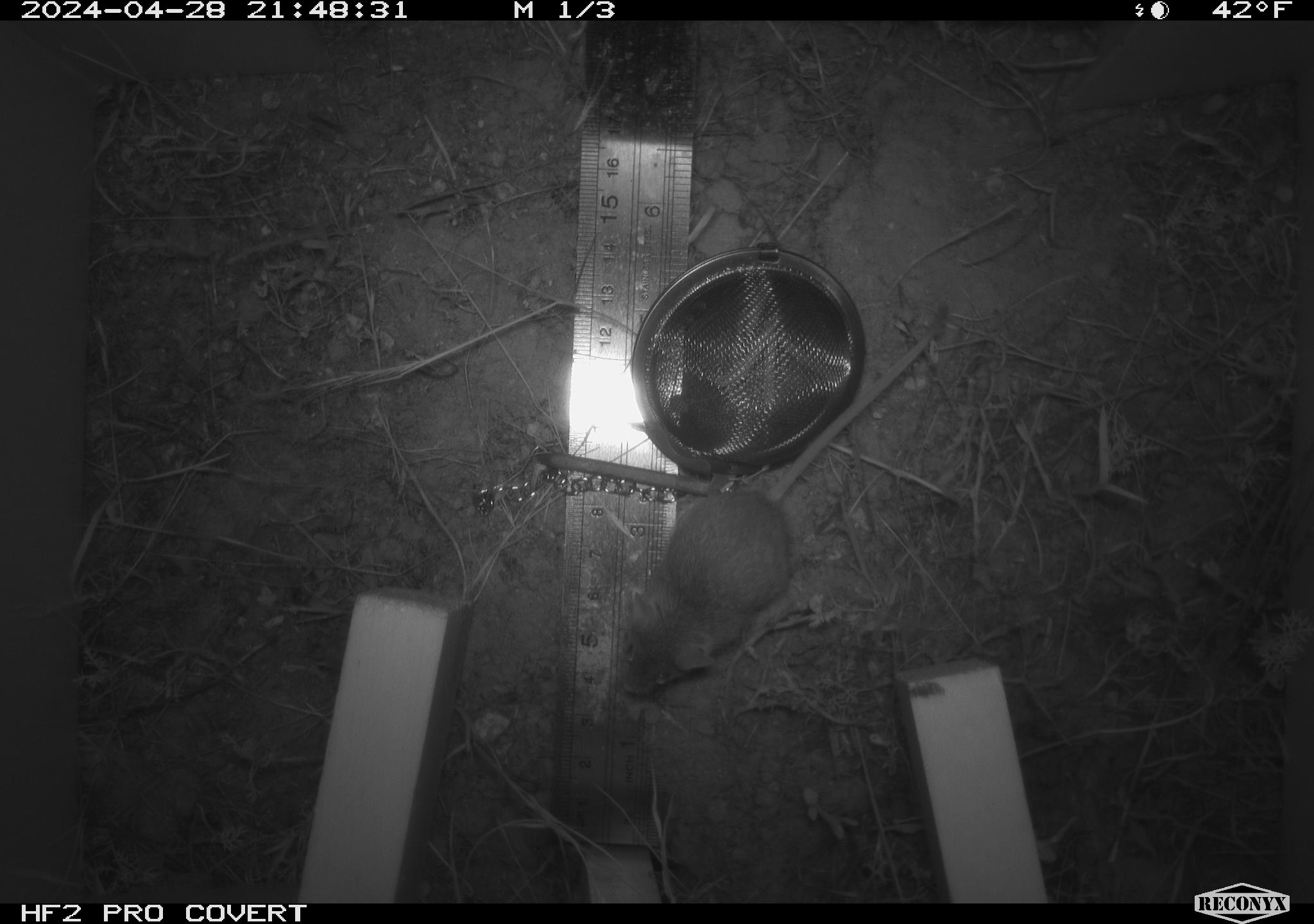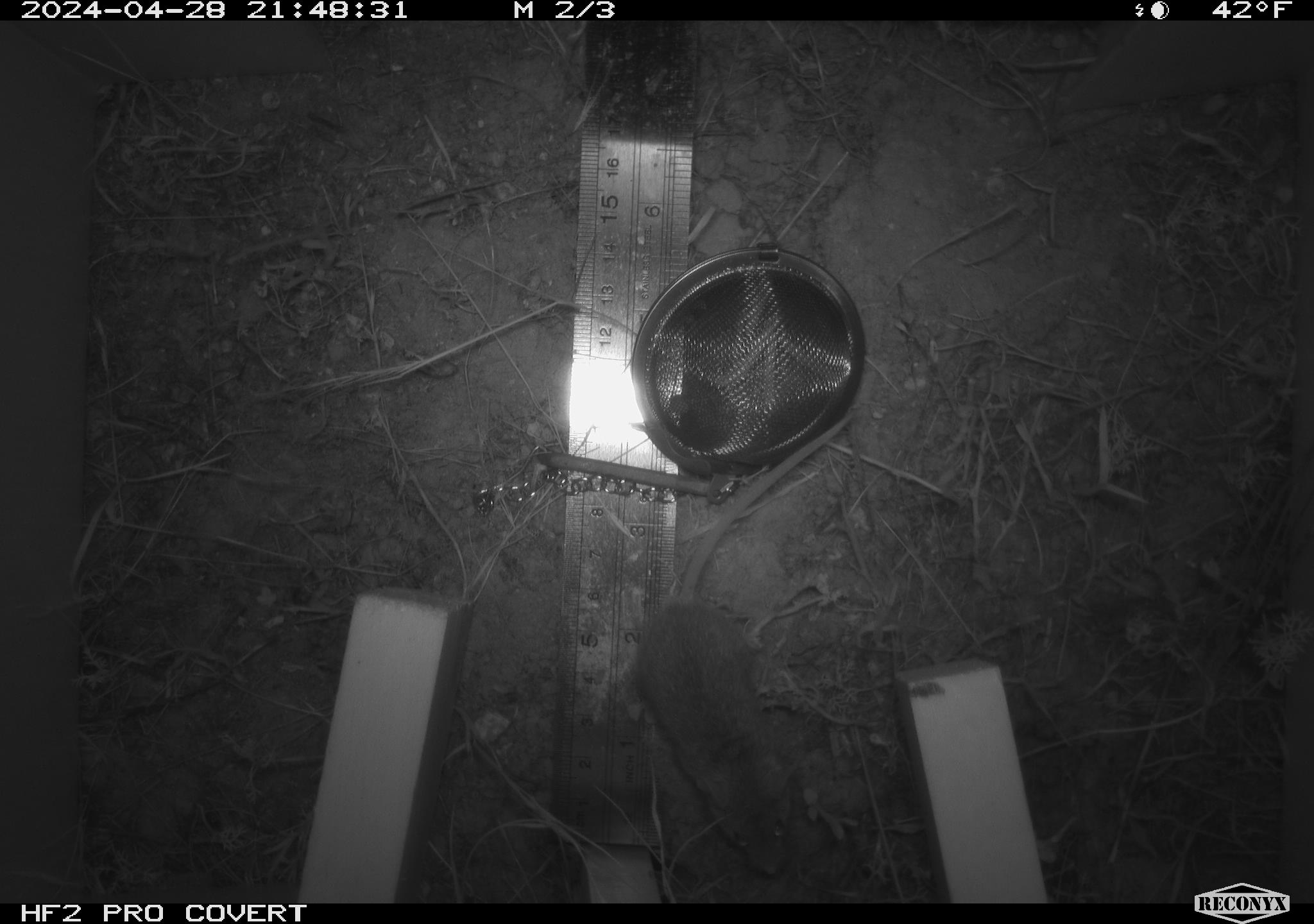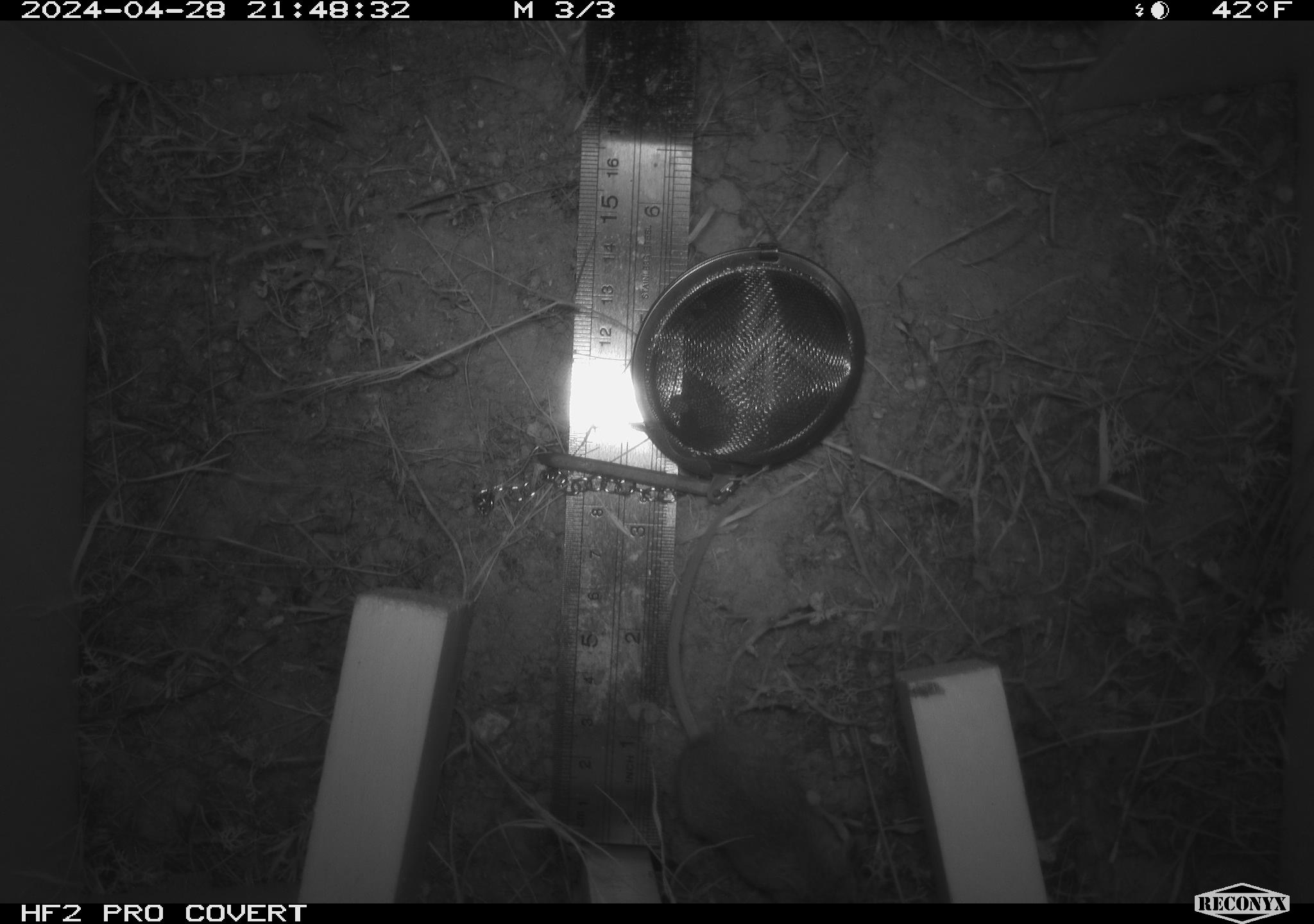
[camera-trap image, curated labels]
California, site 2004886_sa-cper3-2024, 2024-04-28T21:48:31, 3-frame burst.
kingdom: Animalia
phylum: Chordata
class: Mammalia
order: Rodentia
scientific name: Rodentia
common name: rodent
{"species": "rodent (Rodentia)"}